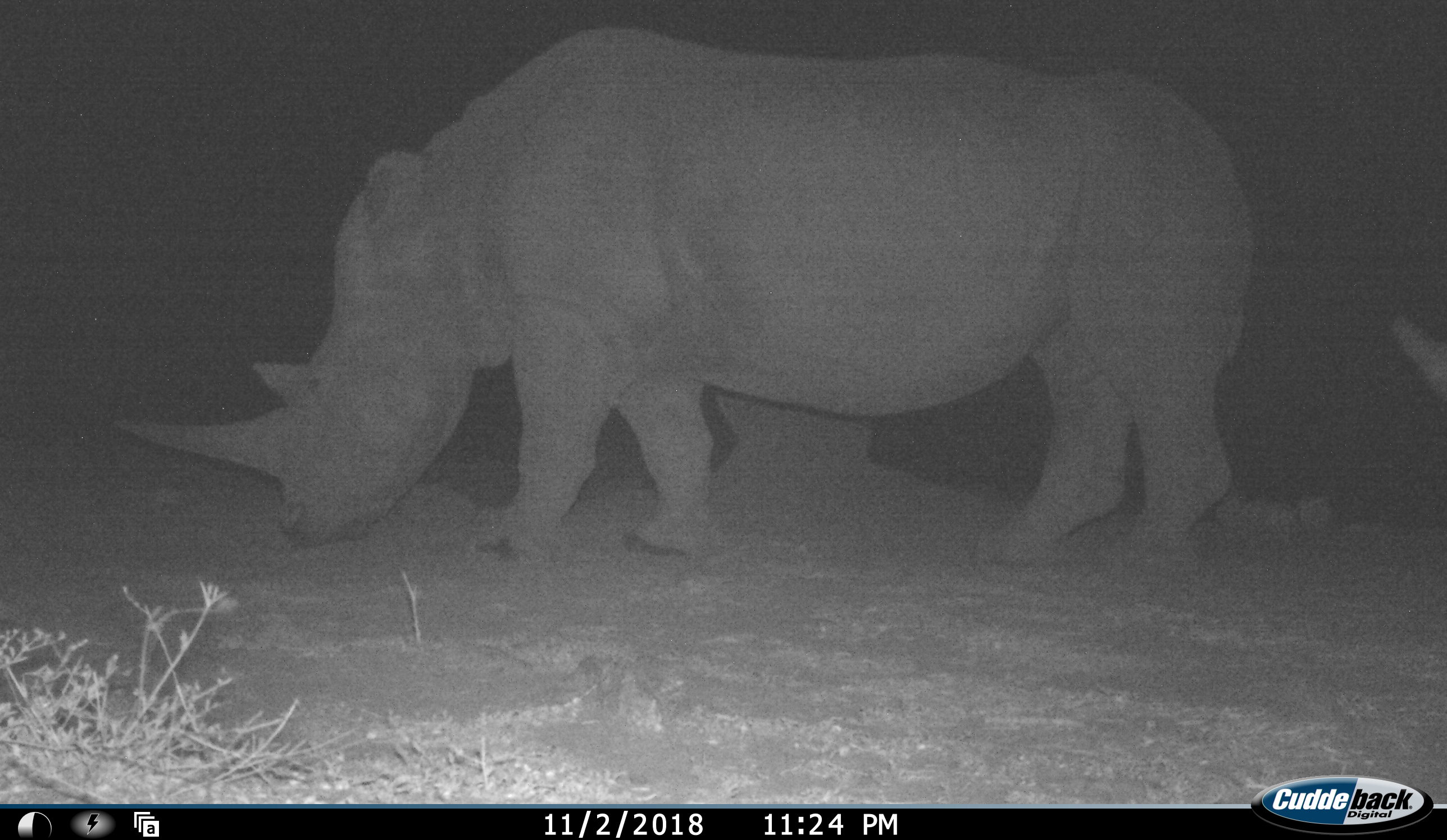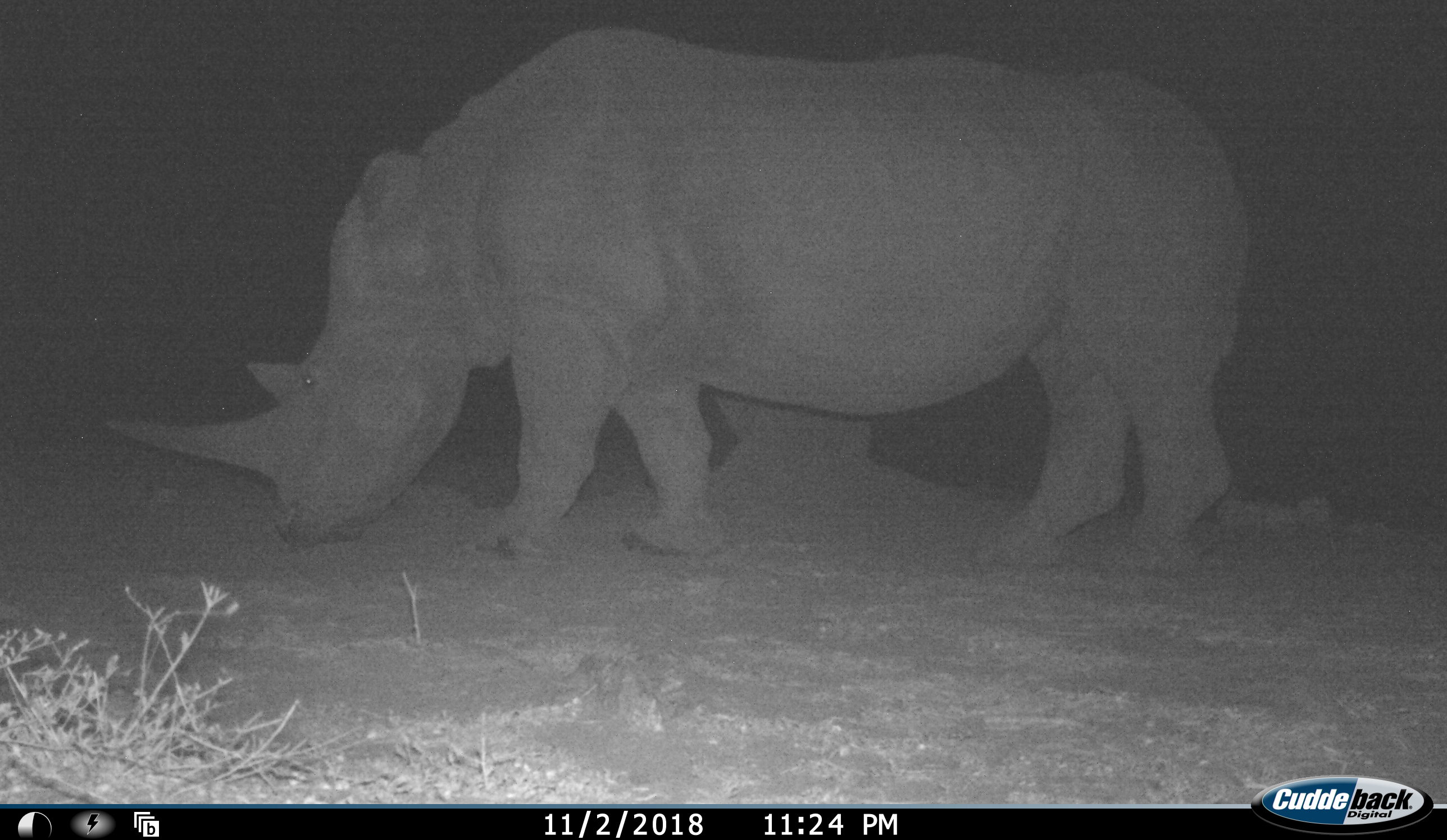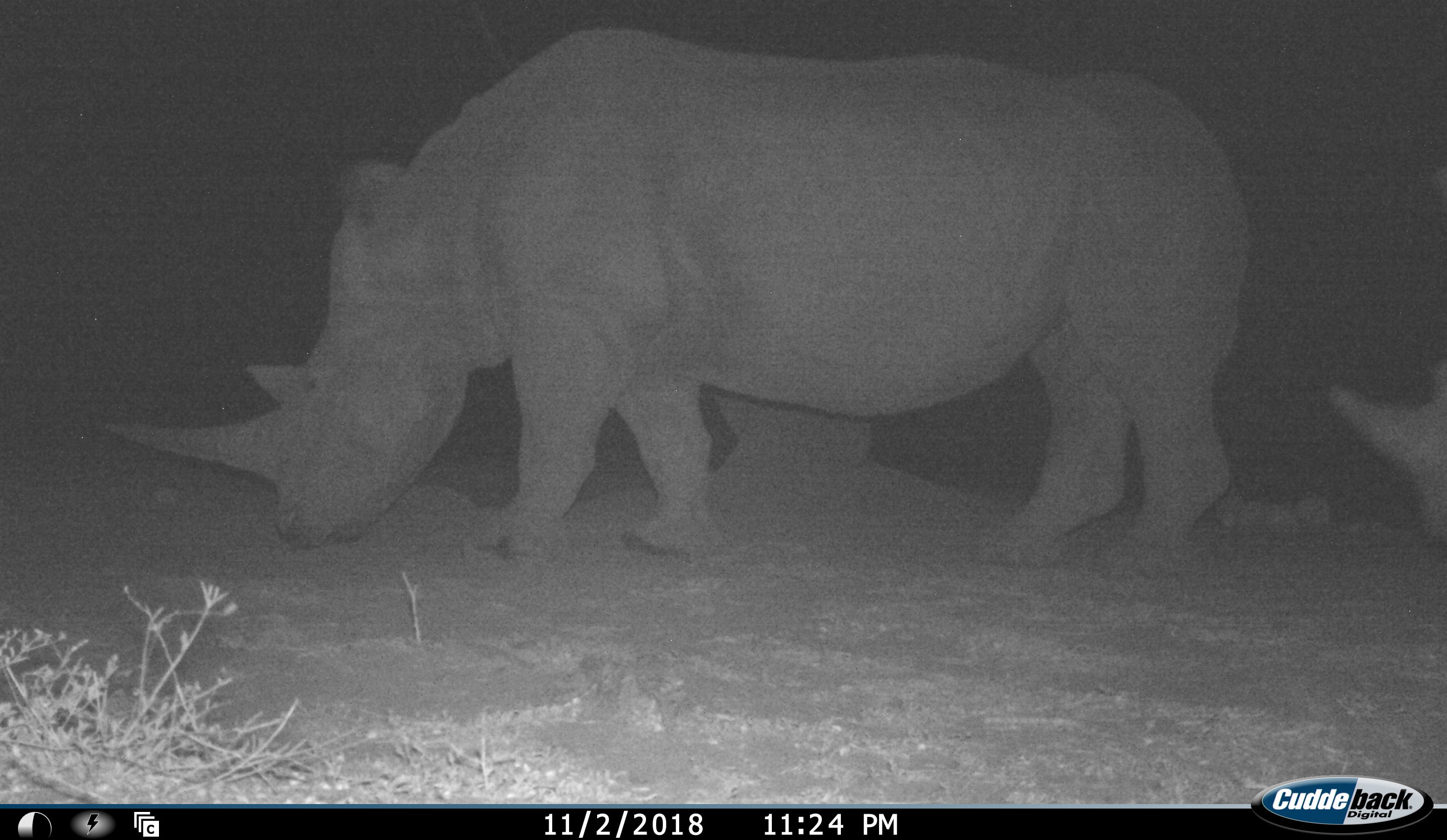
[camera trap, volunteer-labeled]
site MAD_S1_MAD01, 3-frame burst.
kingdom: Animalia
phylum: Chordata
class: Mammalia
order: Perissodactyla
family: Rhinocerotidae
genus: Ceratotherium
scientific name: Ceratotherium simum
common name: white rhinoceros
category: rhinoceroswhite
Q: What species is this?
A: Rhinoceroswhite (white rhinoceros) (Ceratotherium simum).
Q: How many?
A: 2.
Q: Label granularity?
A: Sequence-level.